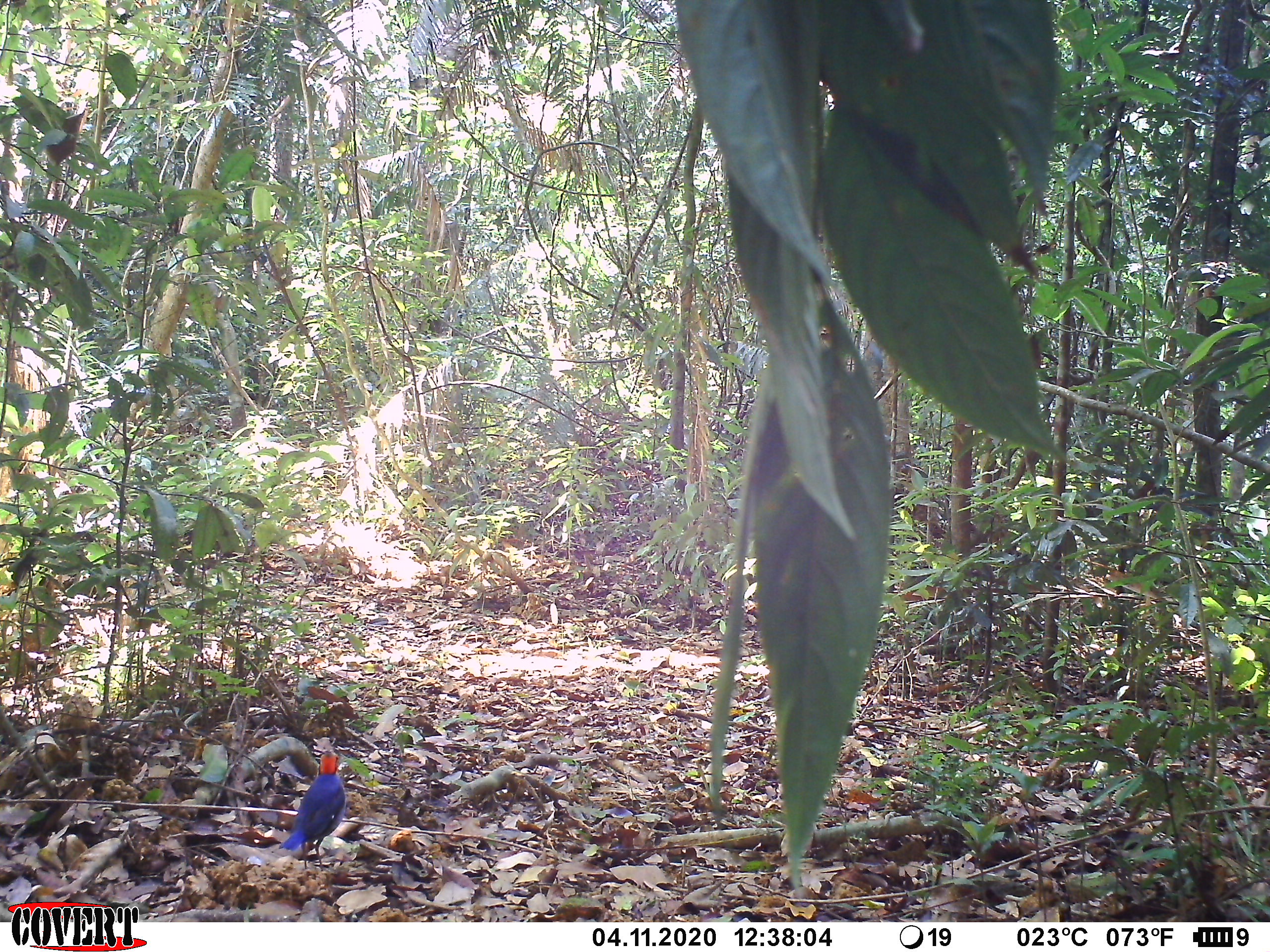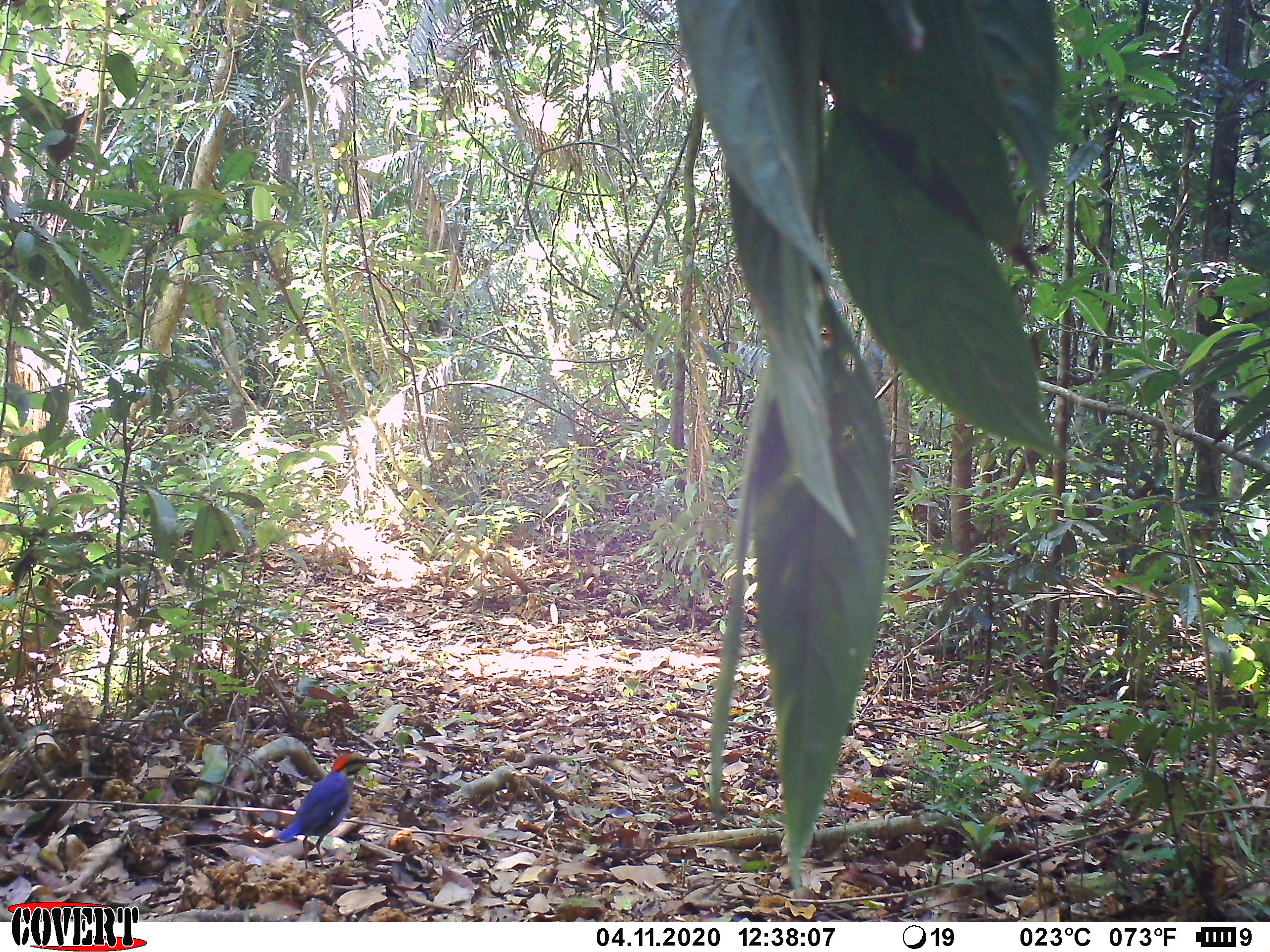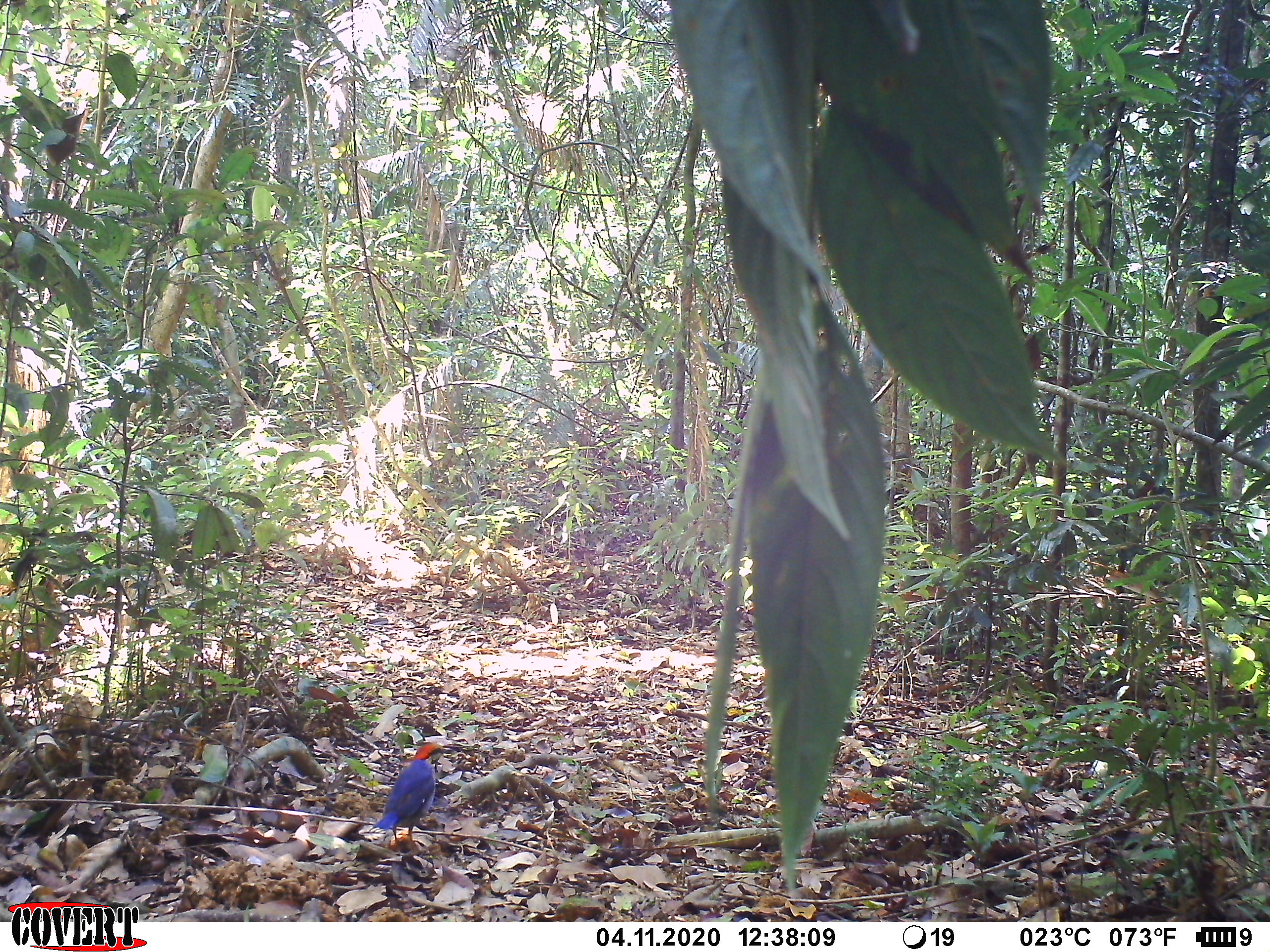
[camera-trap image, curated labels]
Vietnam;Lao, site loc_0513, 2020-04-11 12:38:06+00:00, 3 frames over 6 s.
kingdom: Animalia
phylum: Chordata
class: Aves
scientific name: Aves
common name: bird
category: unidentified bird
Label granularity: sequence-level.